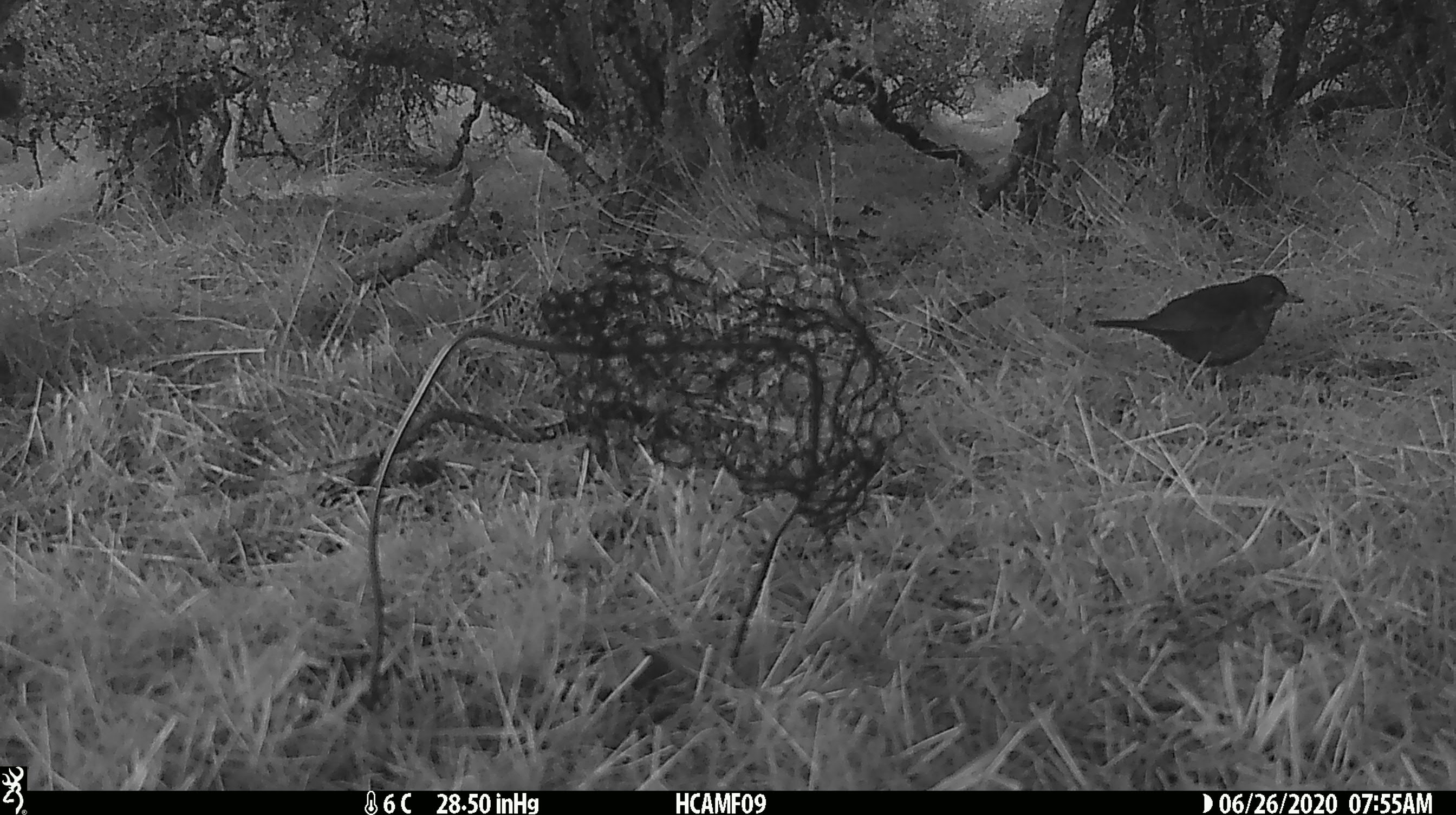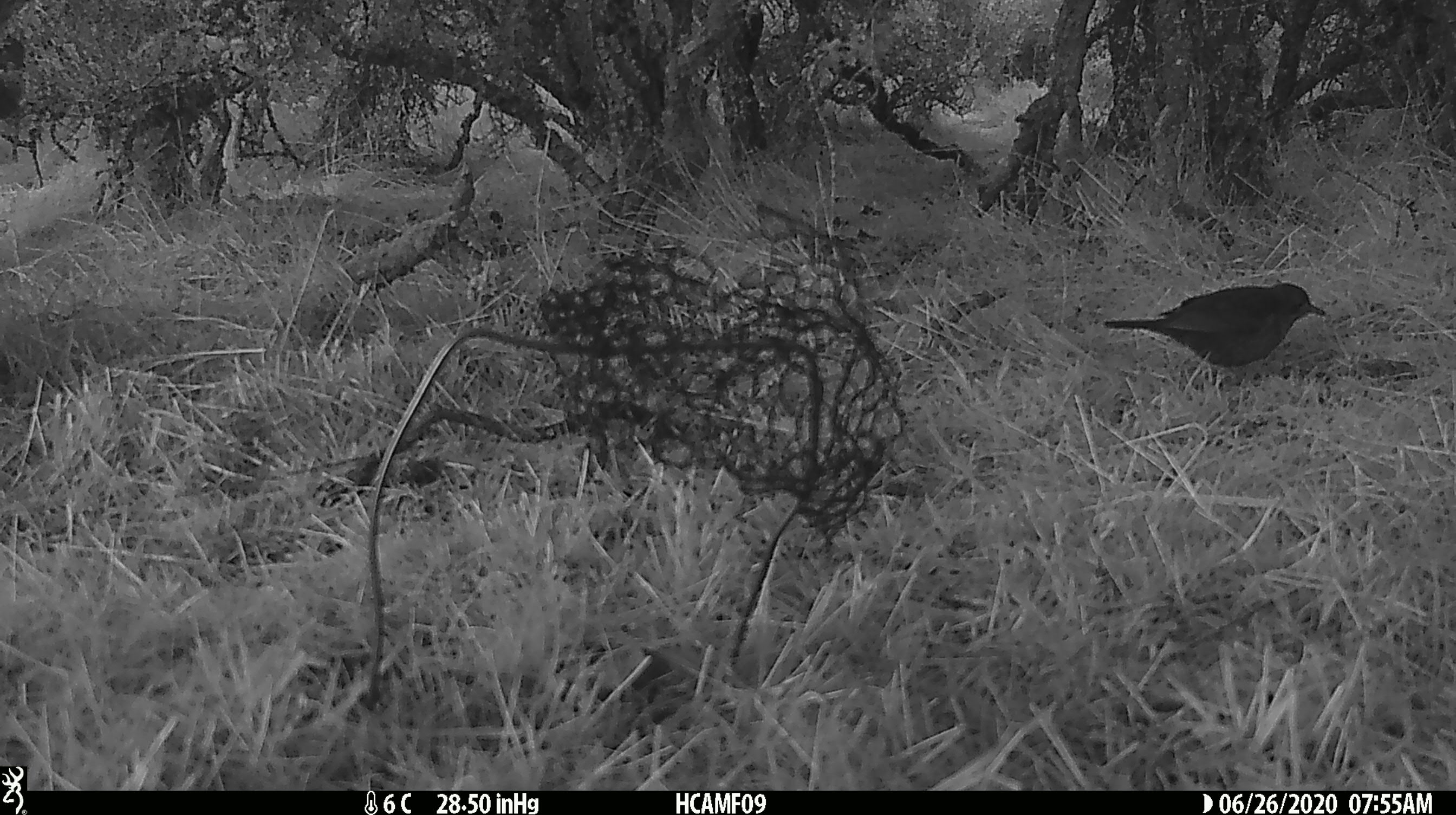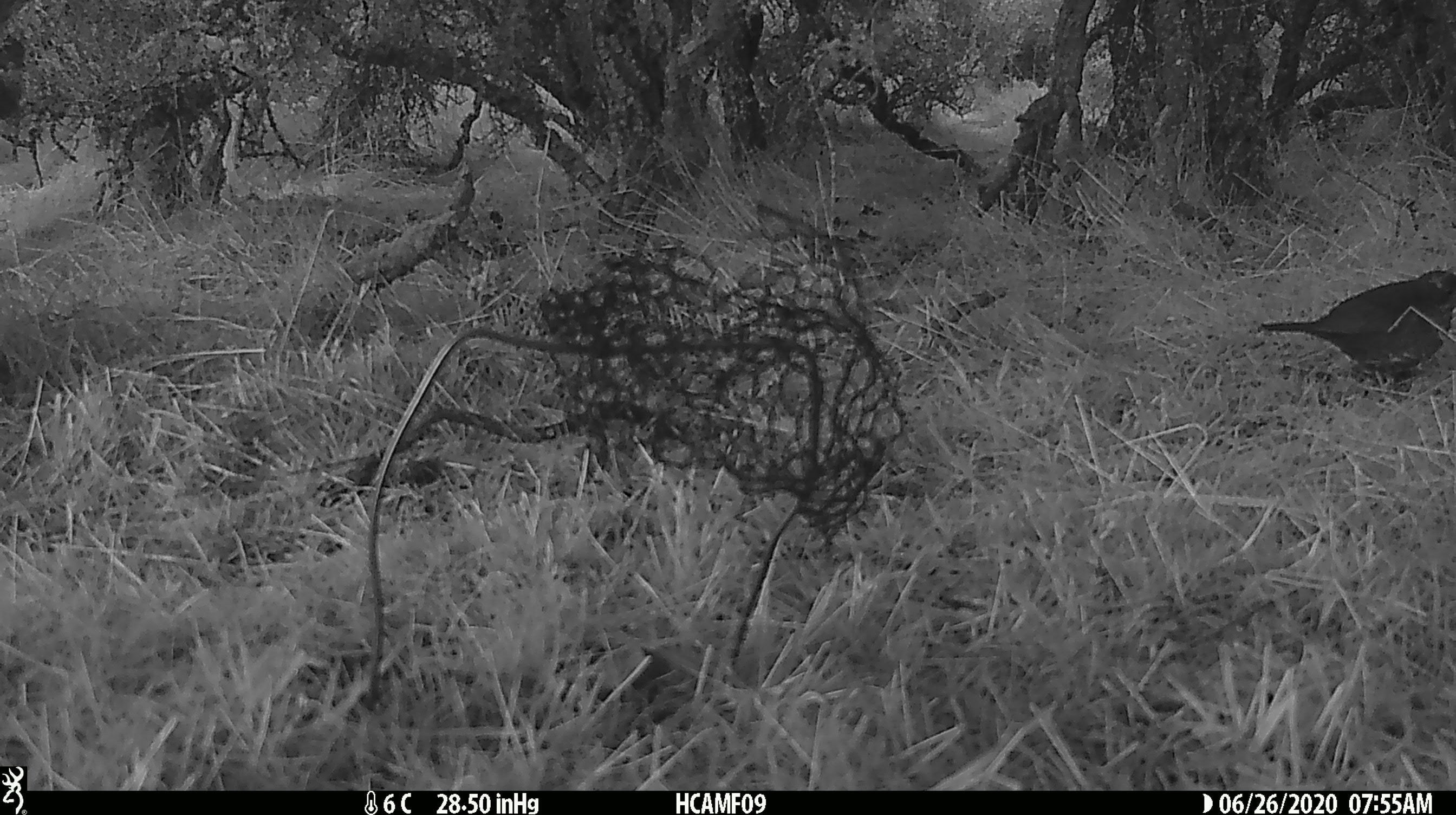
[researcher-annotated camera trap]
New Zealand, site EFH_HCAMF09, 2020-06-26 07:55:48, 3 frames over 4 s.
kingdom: Animalia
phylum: Chordata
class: Aves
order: Passeriformes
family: Turdidae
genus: Turdus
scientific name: Turdus philomelos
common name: song thrush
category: thrush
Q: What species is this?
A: Thrush (song thrush) (Turdus philomelos).